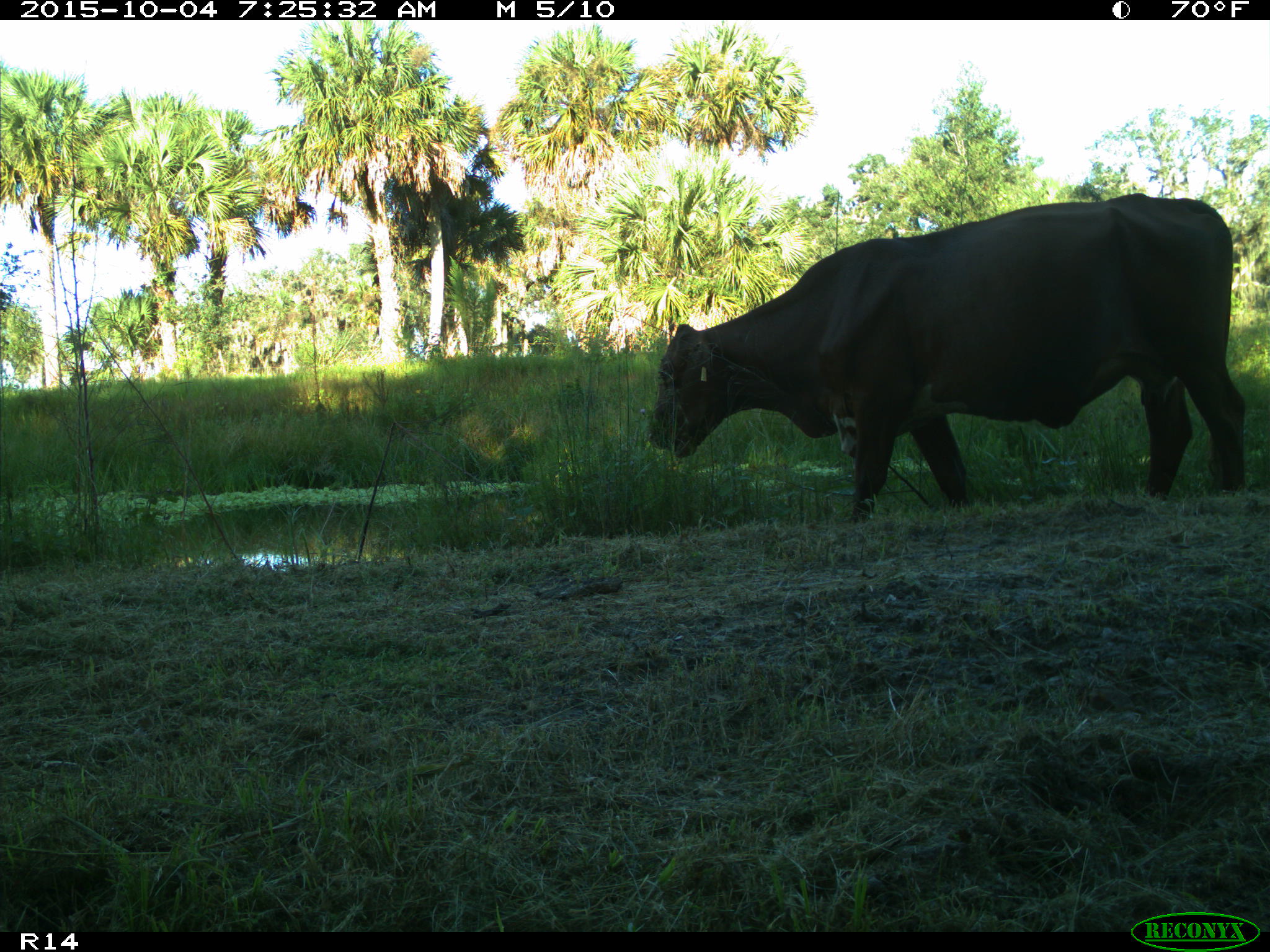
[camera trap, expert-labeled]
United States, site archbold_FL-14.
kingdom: Animalia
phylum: Chordata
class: Mammalia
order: Artiodactyla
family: Bovidae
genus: Bos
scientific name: Bos taurus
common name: domestic cow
Bos taurus (domestic cow).